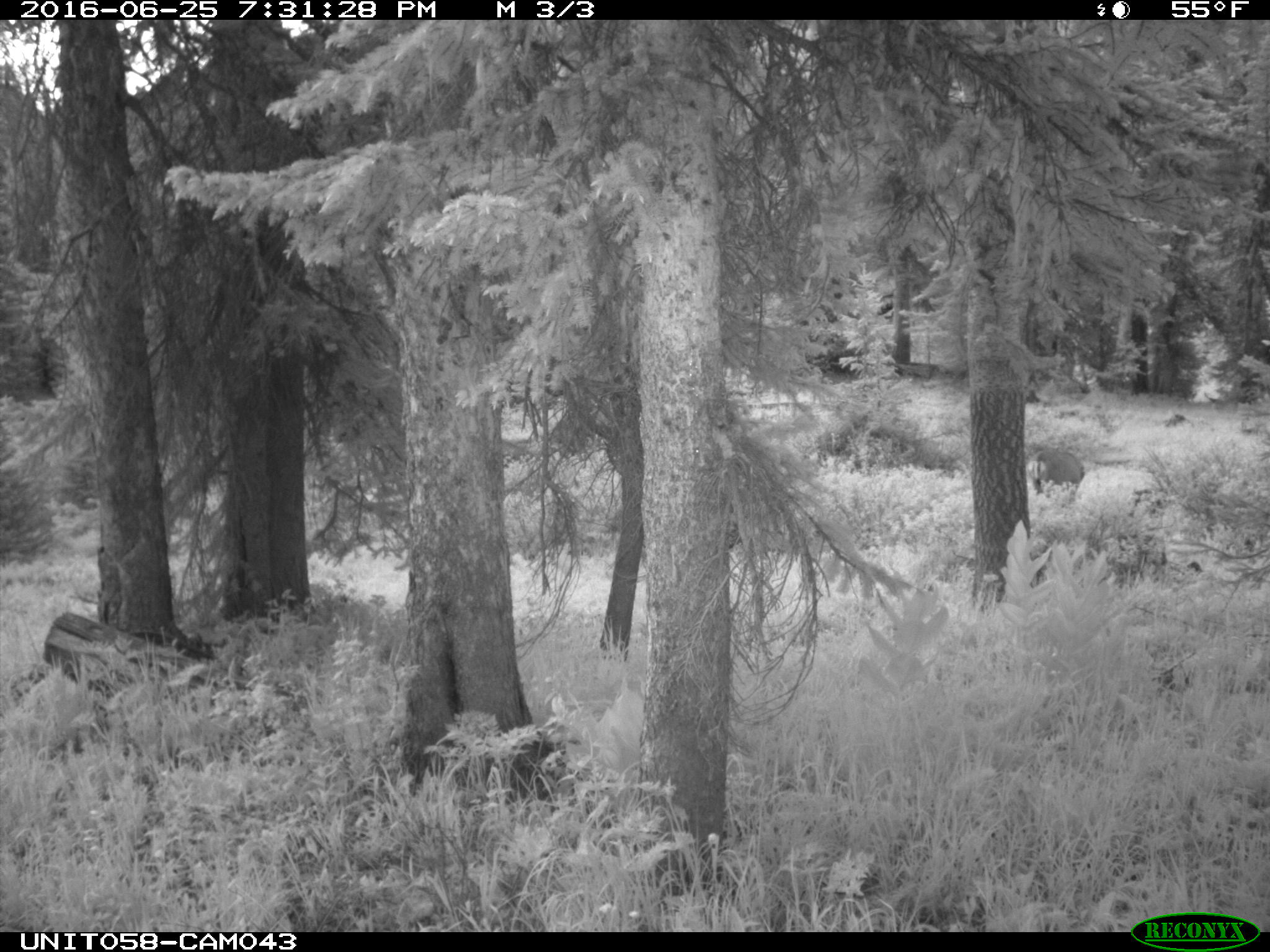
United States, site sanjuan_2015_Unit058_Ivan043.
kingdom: Animalia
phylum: Chordata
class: Mammalia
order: Artiodactyla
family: Cervidae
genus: Odocoileus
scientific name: Odocoileus hemionus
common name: mule deer